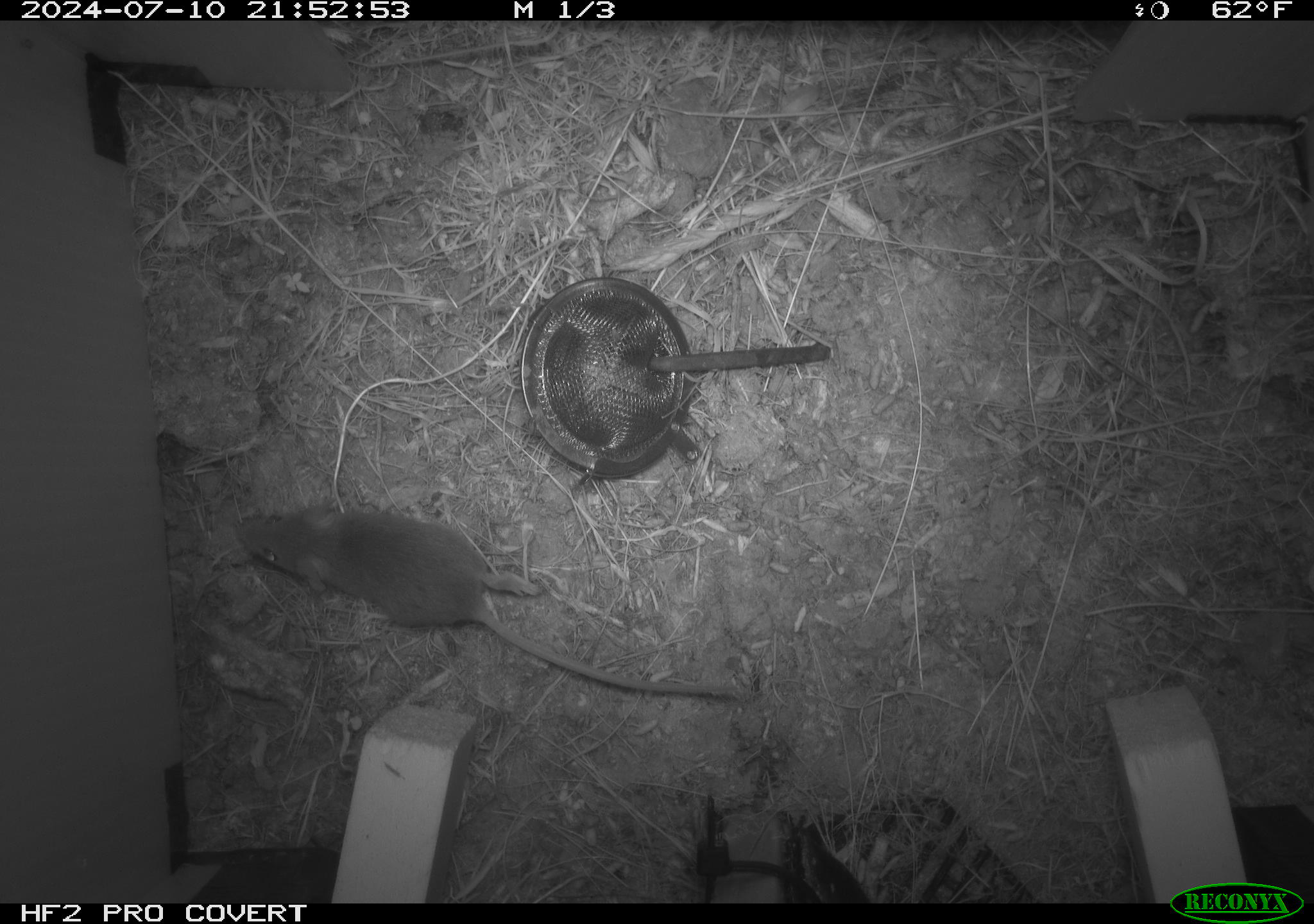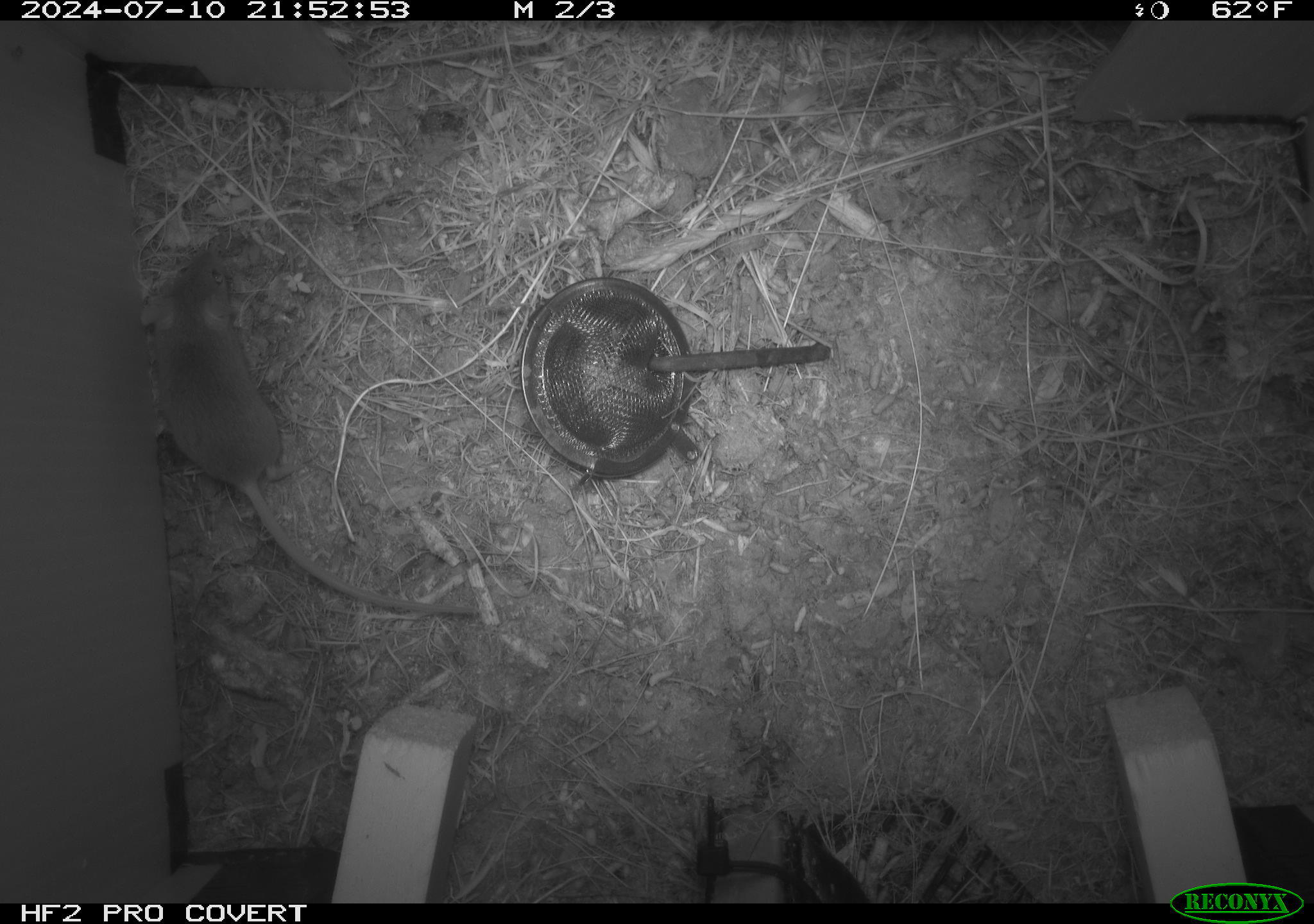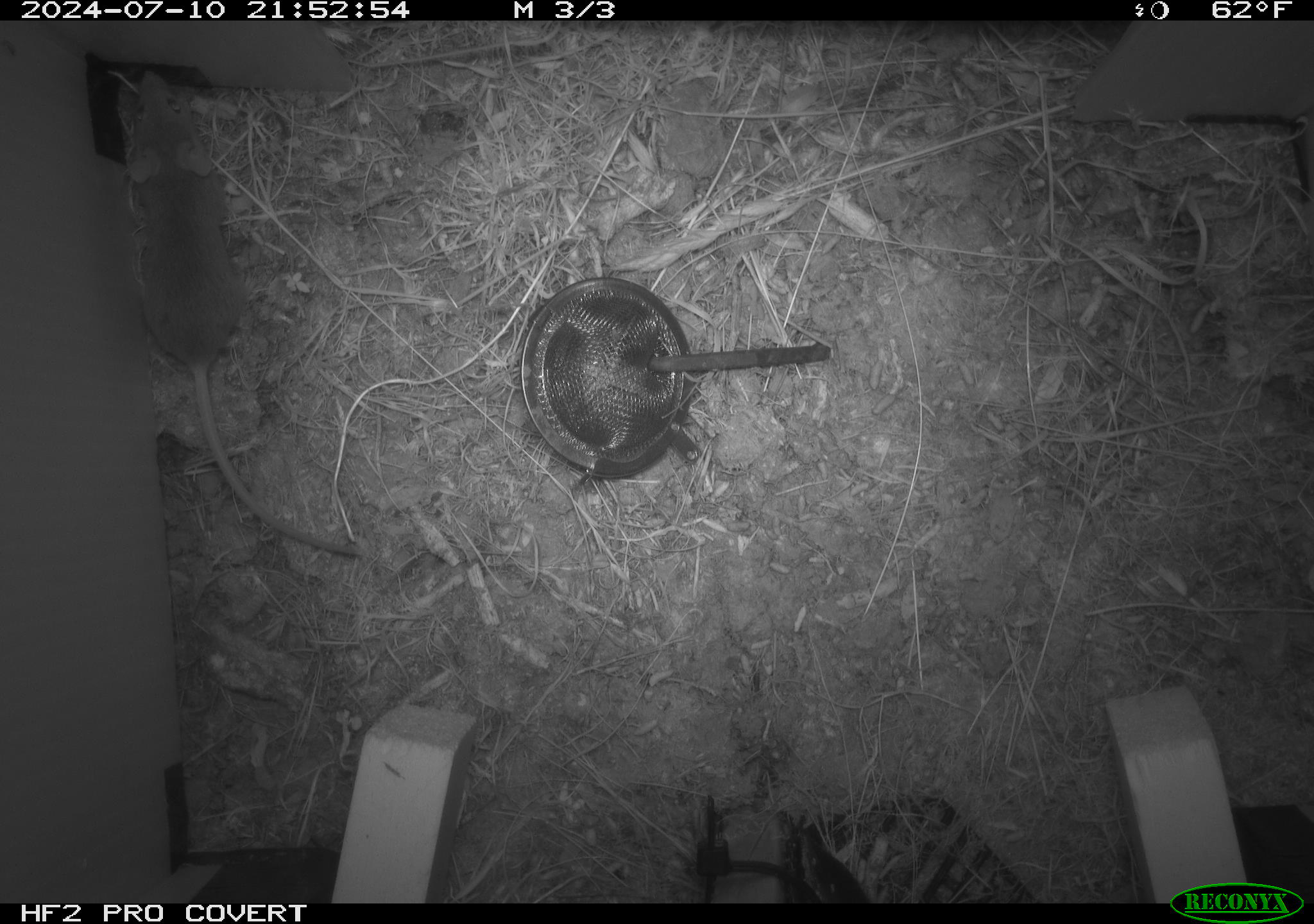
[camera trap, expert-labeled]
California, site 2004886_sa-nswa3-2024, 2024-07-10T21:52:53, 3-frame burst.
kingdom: Animalia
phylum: Chordata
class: Mammalia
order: Rodentia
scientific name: Rodentia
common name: rodent